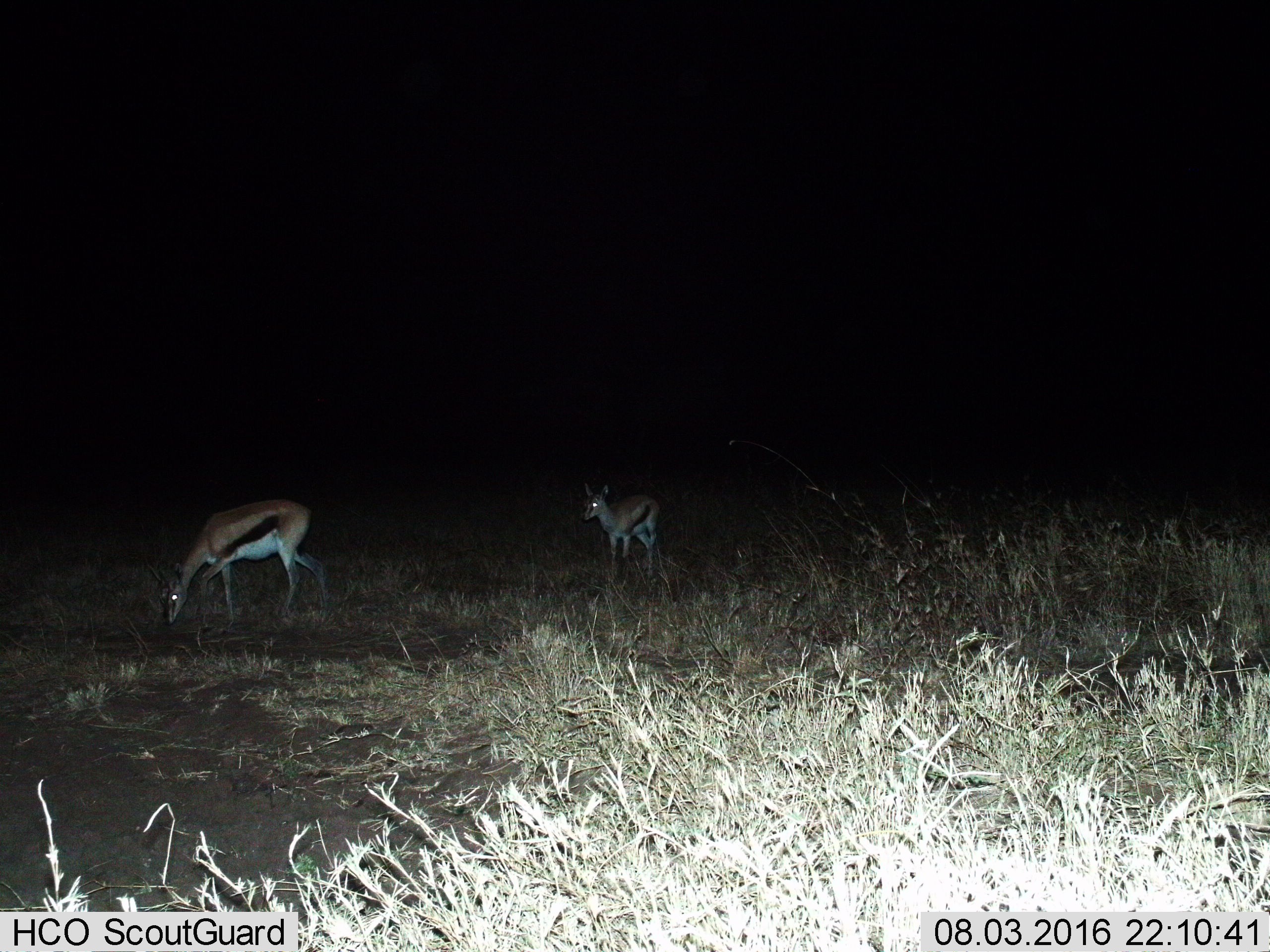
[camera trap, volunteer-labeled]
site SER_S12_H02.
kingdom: Animalia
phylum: Chordata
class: Mammalia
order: Artiodactyla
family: Bovidae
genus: Eudorcas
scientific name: Eudorcas thomsonii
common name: thomson's gazelle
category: gazellethomsons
Gazellethomsons (thomson's gazelle) (Eudorcas thomsonii), count 2. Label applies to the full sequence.